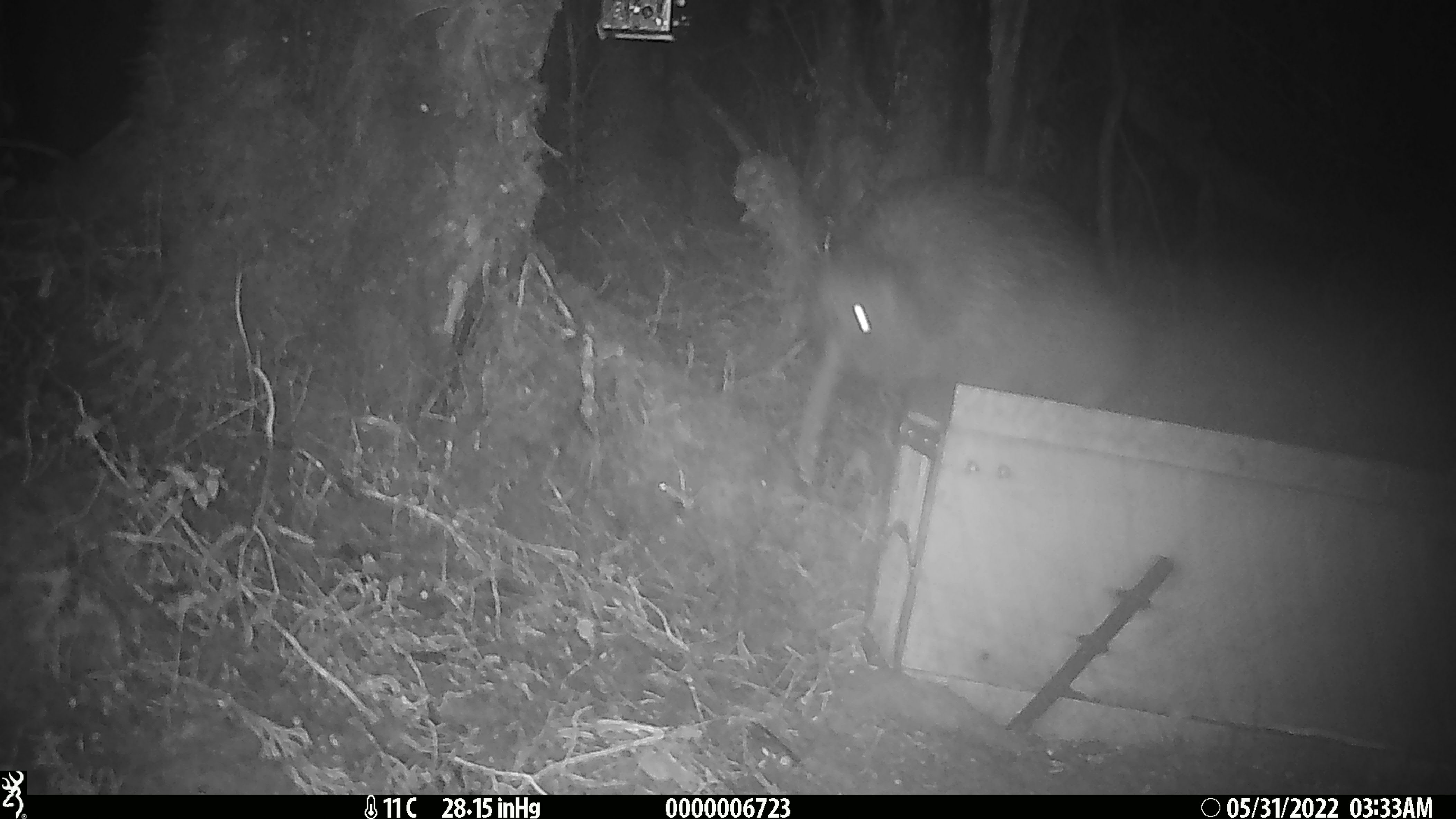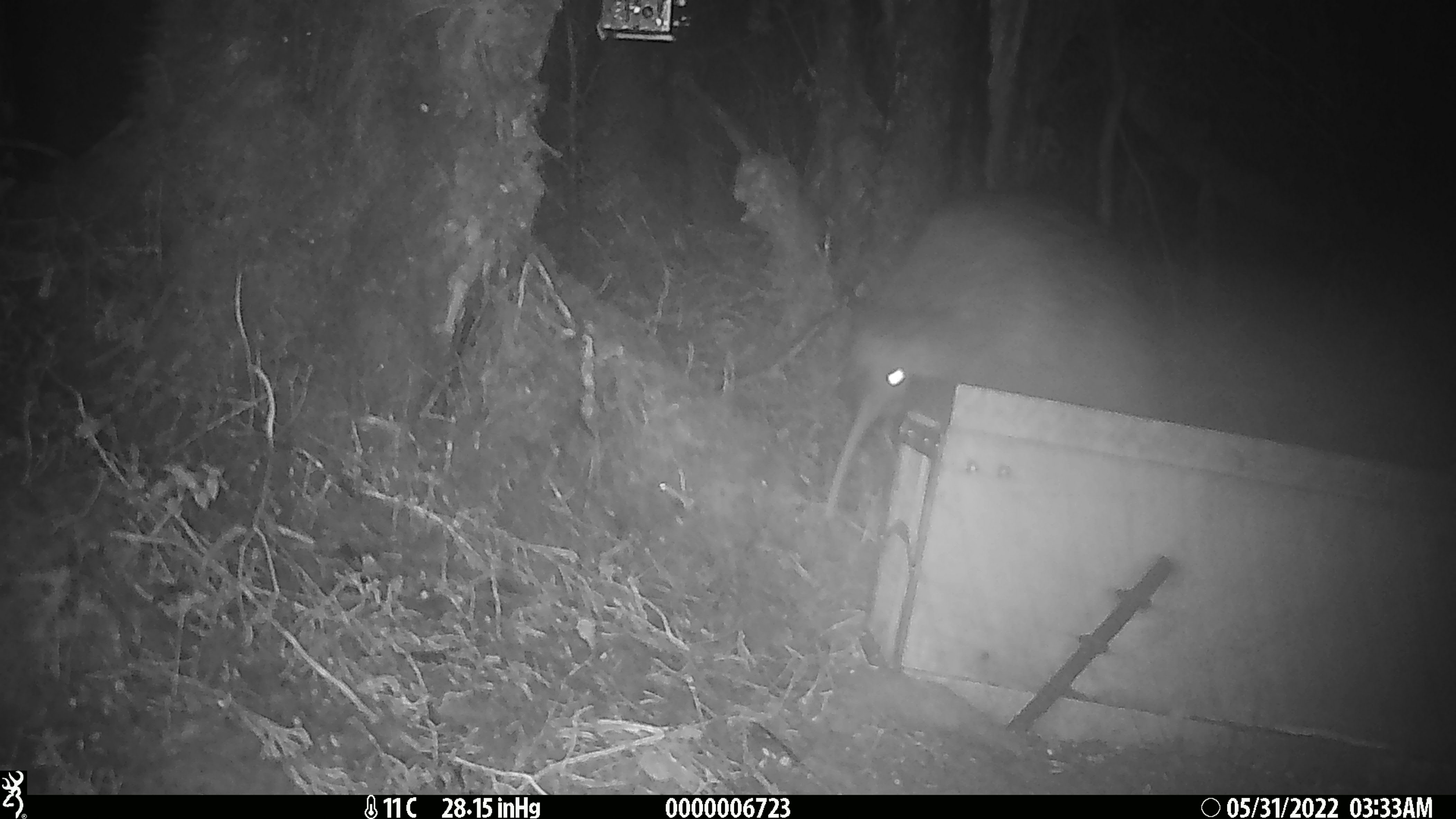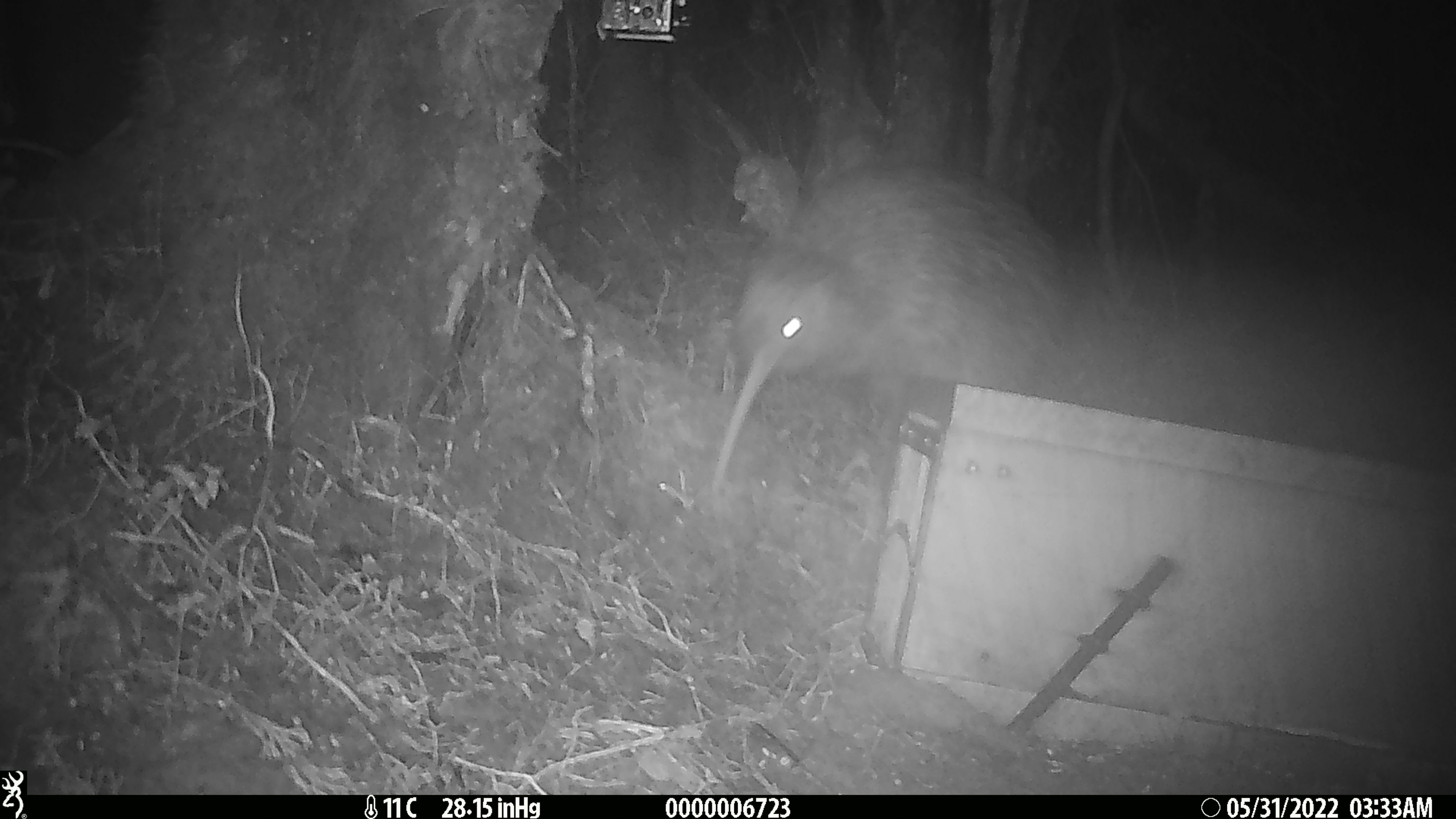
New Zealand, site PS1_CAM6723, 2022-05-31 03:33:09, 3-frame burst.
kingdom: Animalia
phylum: Chordata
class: Aves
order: Apterygiformes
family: Apterygidae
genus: Apteryx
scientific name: Apteryx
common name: kiwi